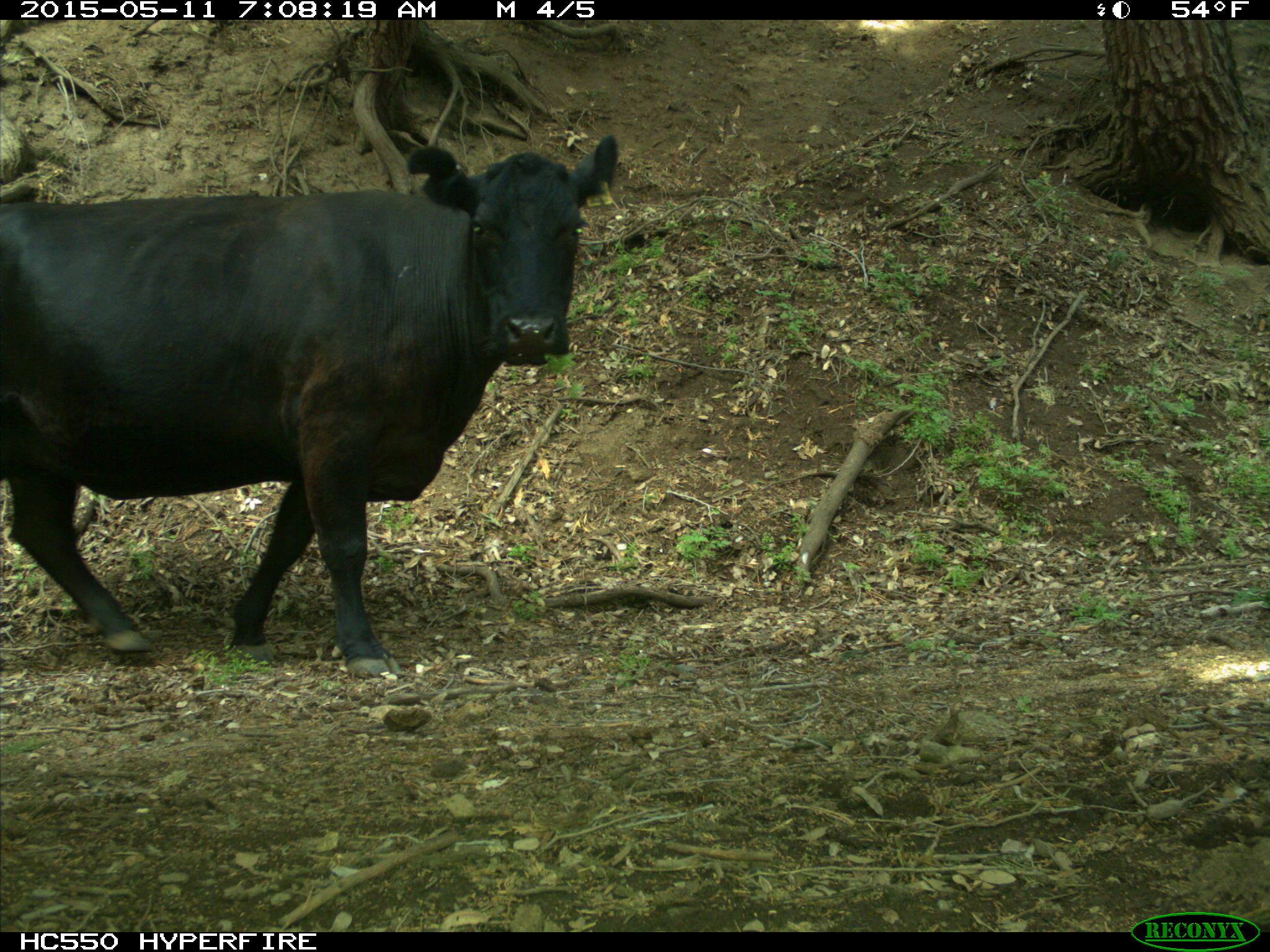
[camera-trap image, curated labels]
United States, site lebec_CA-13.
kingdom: Animalia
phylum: Chordata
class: Mammalia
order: Artiodactyla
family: Bovidae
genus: Bos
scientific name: Bos taurus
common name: domestic cow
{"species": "Bos taurus (domestic cow)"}